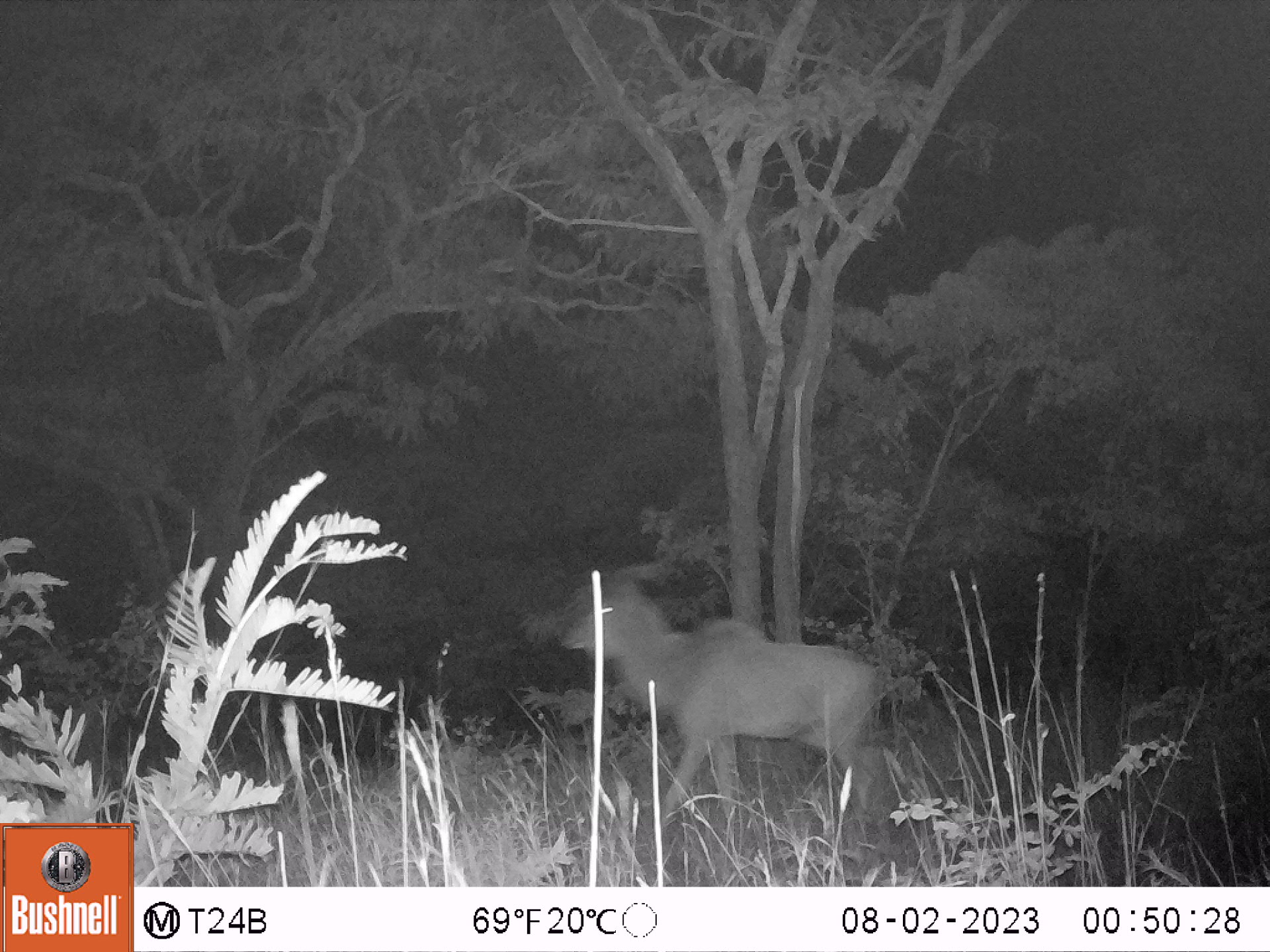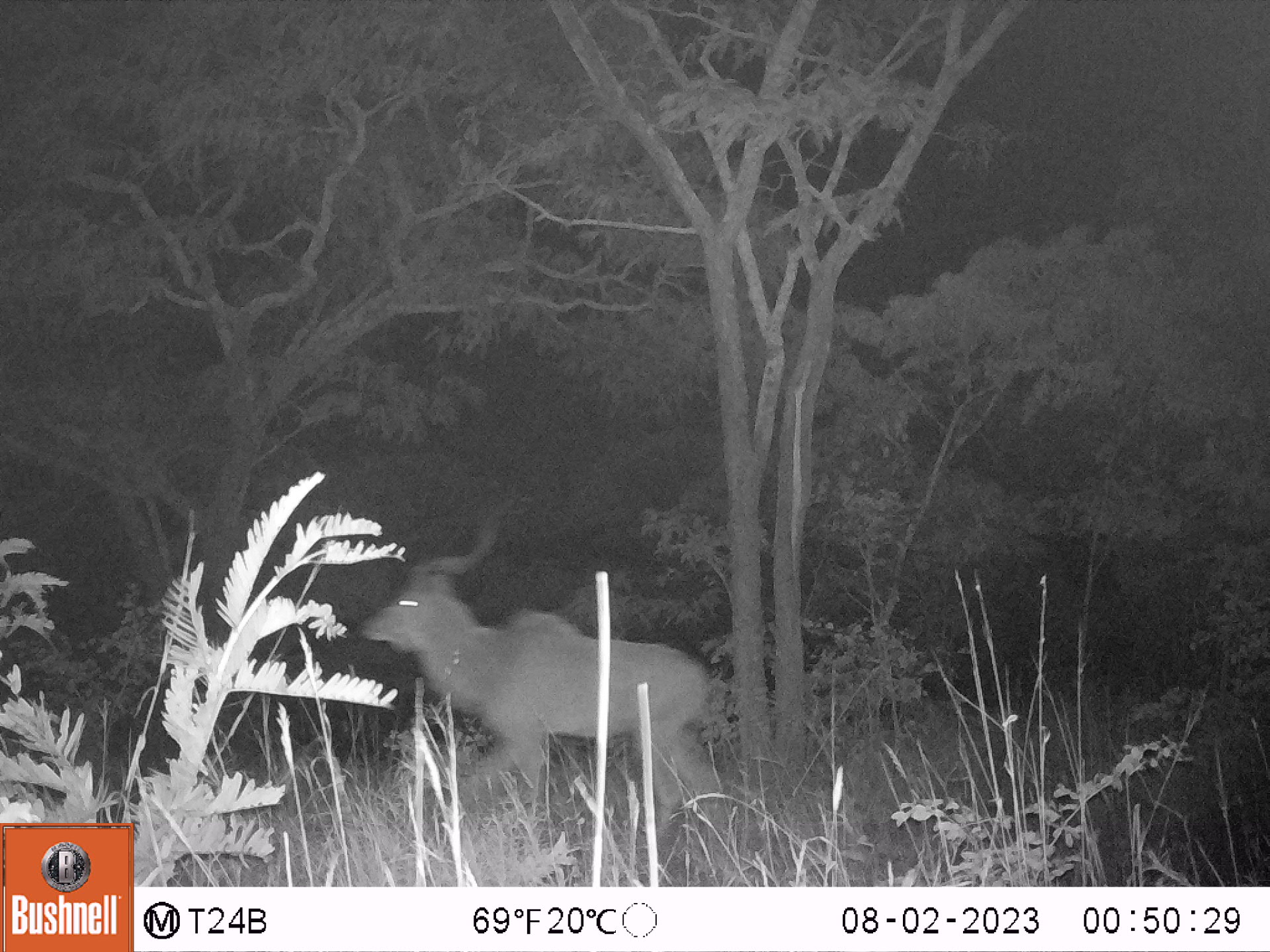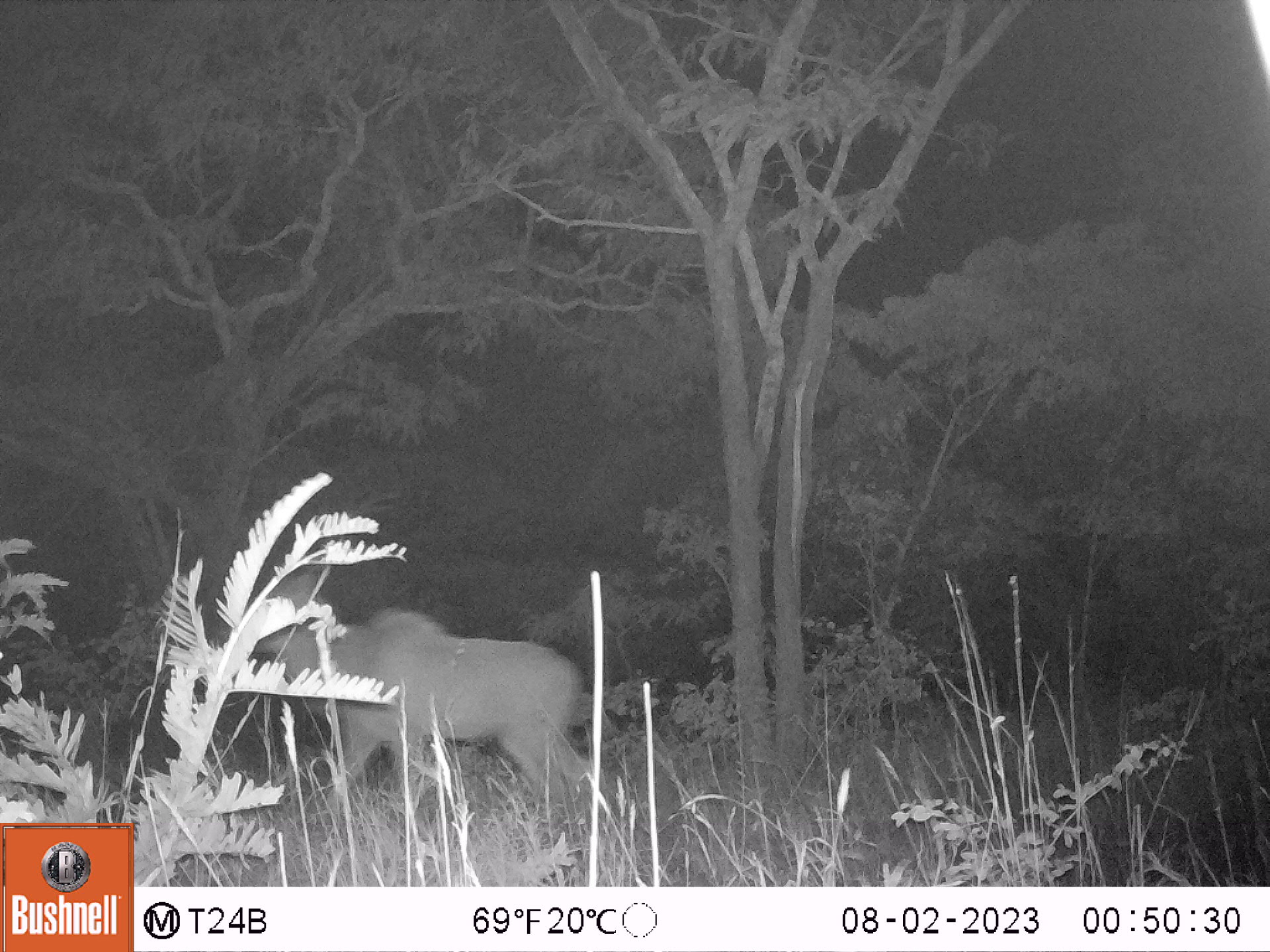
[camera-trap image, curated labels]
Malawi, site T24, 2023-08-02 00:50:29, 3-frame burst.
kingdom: Animalia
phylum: Chordata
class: Mammalia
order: Artiodactyla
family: Bovidae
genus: Tragelaphus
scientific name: Tragelaphus strepsiceros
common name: greater kudu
Greater kudu (Tragelaphus strepsiceros), count 1.